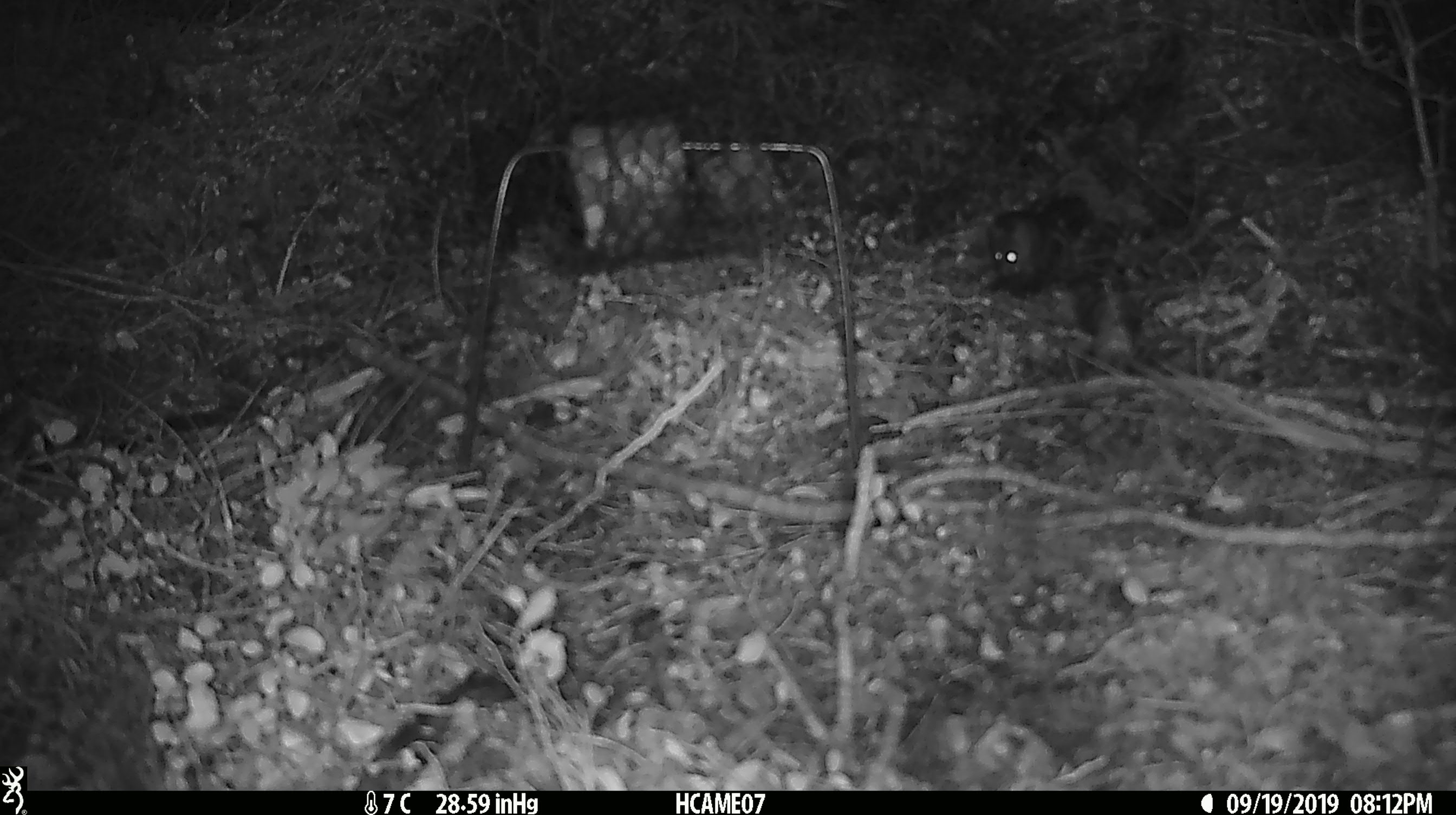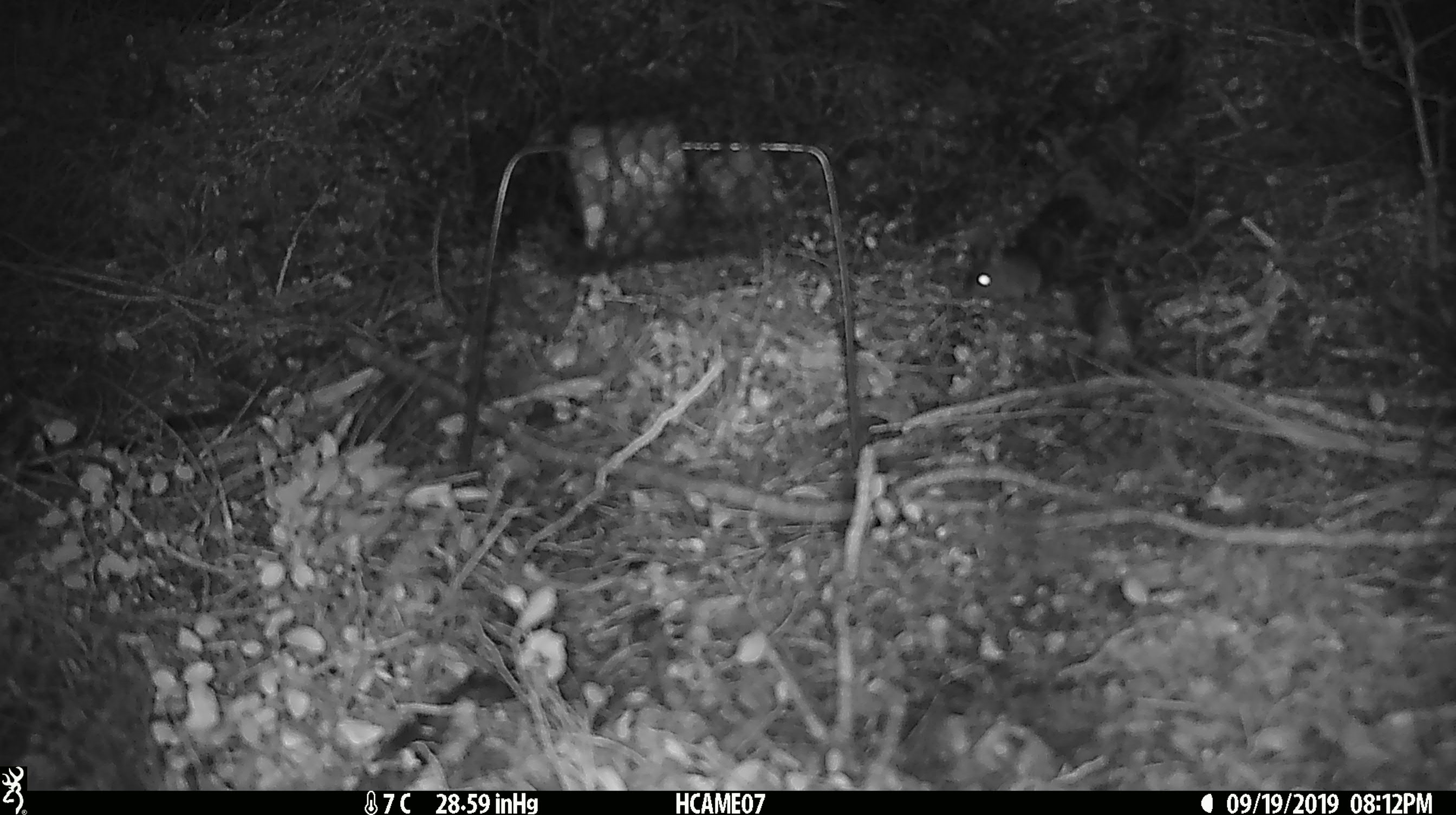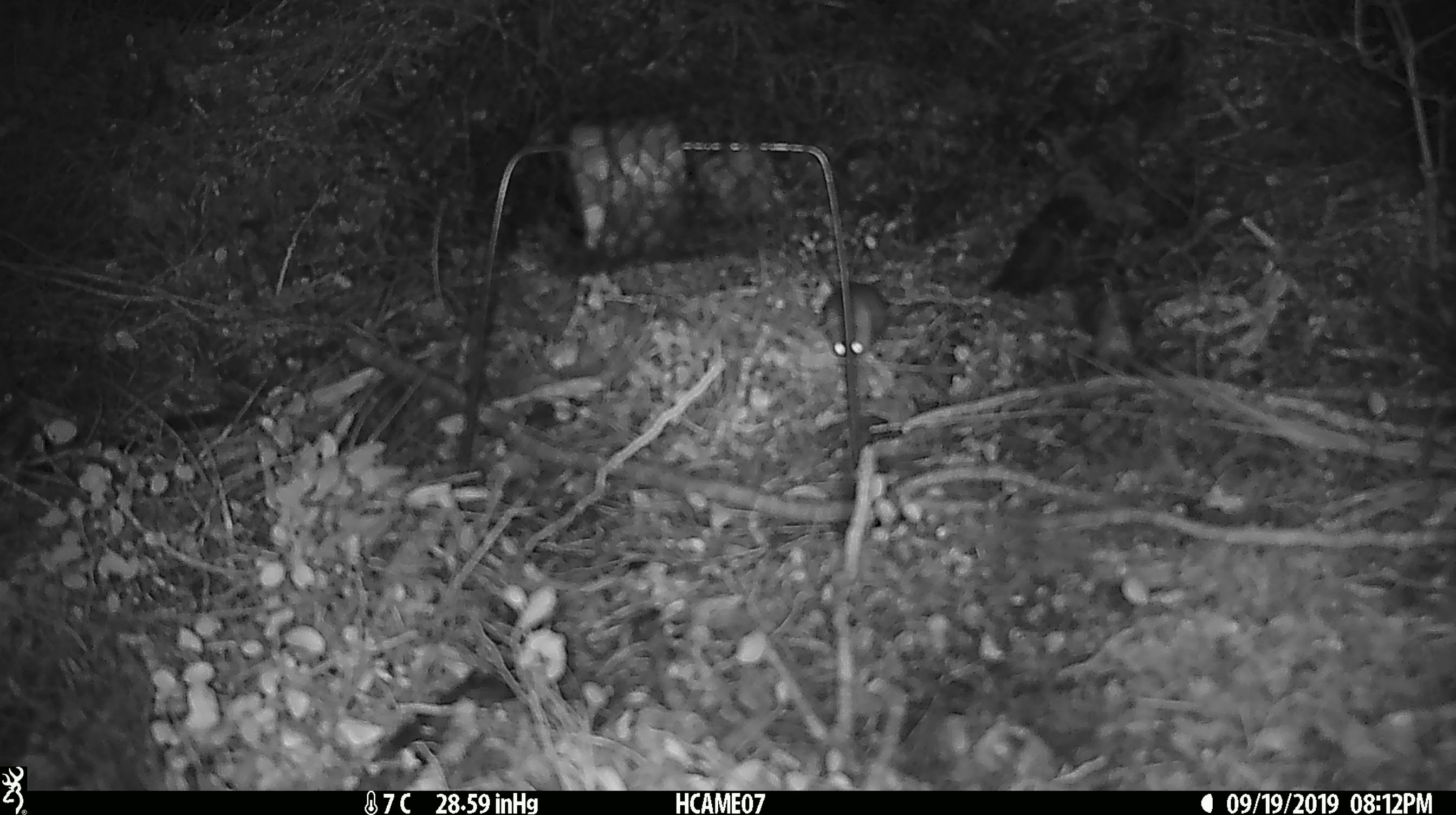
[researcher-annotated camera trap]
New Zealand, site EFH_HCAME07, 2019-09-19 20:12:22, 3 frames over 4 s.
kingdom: Animalia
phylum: Chordata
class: Mammalia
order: Rodentia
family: Muridae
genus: Mus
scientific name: Mus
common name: mouse